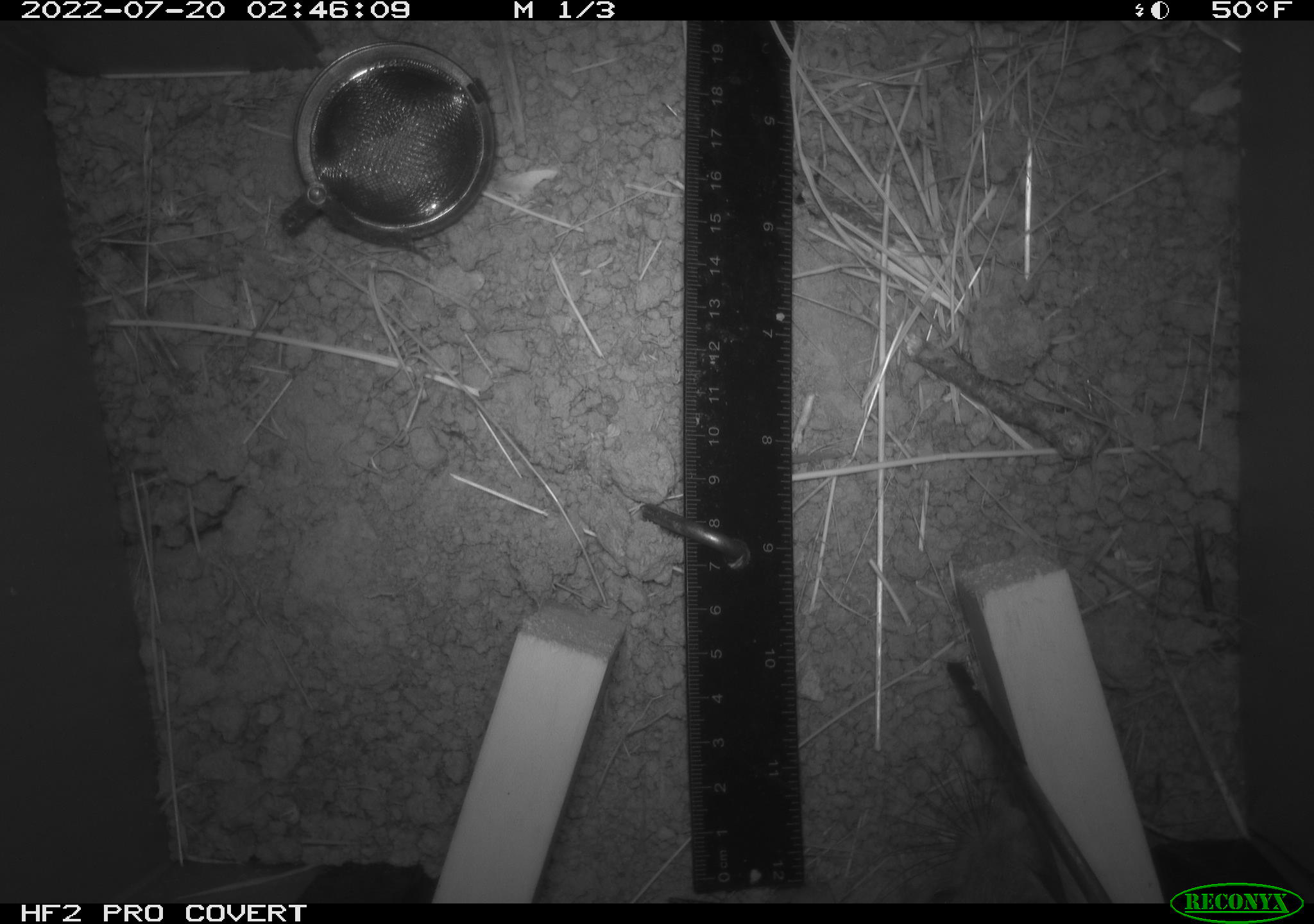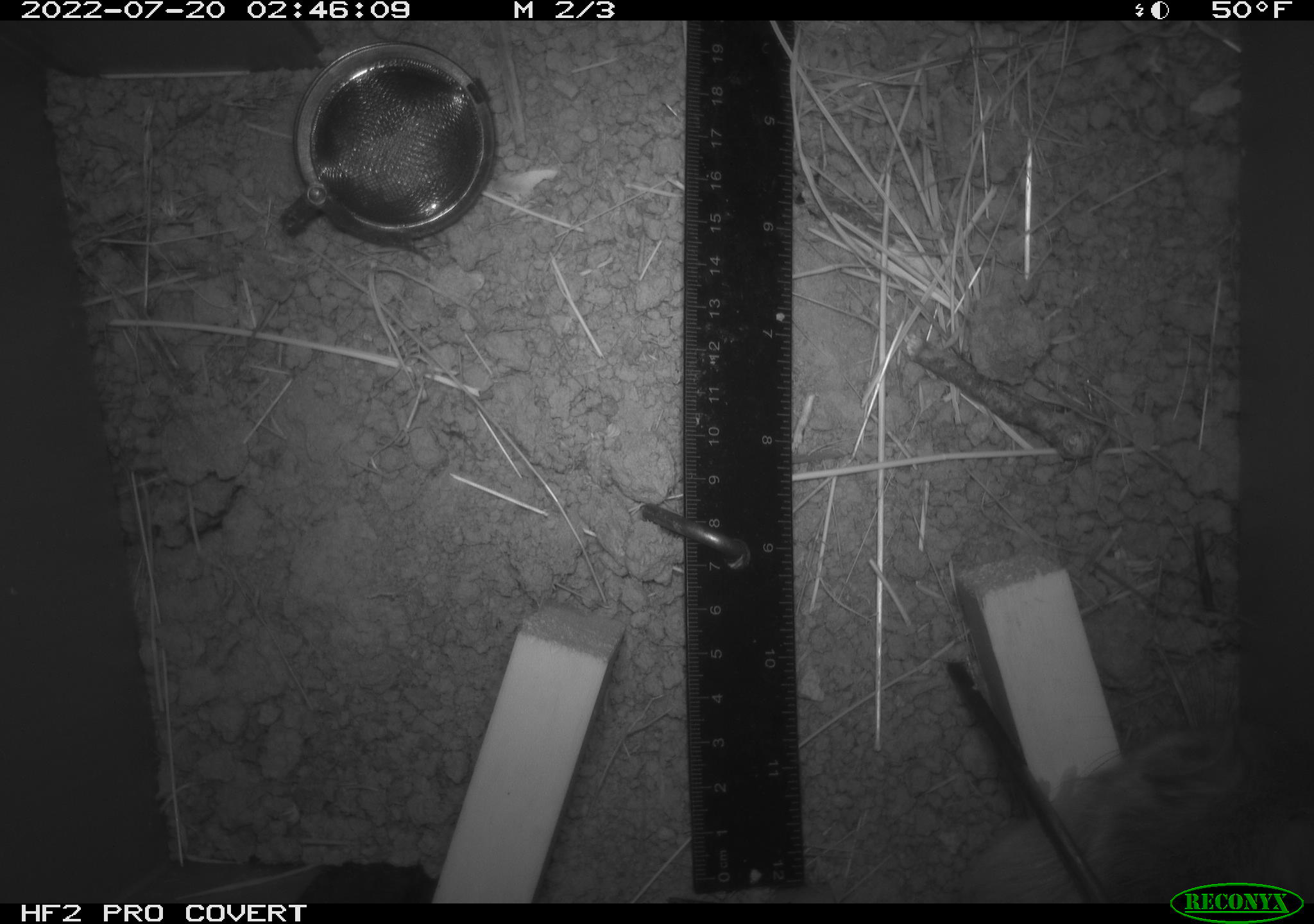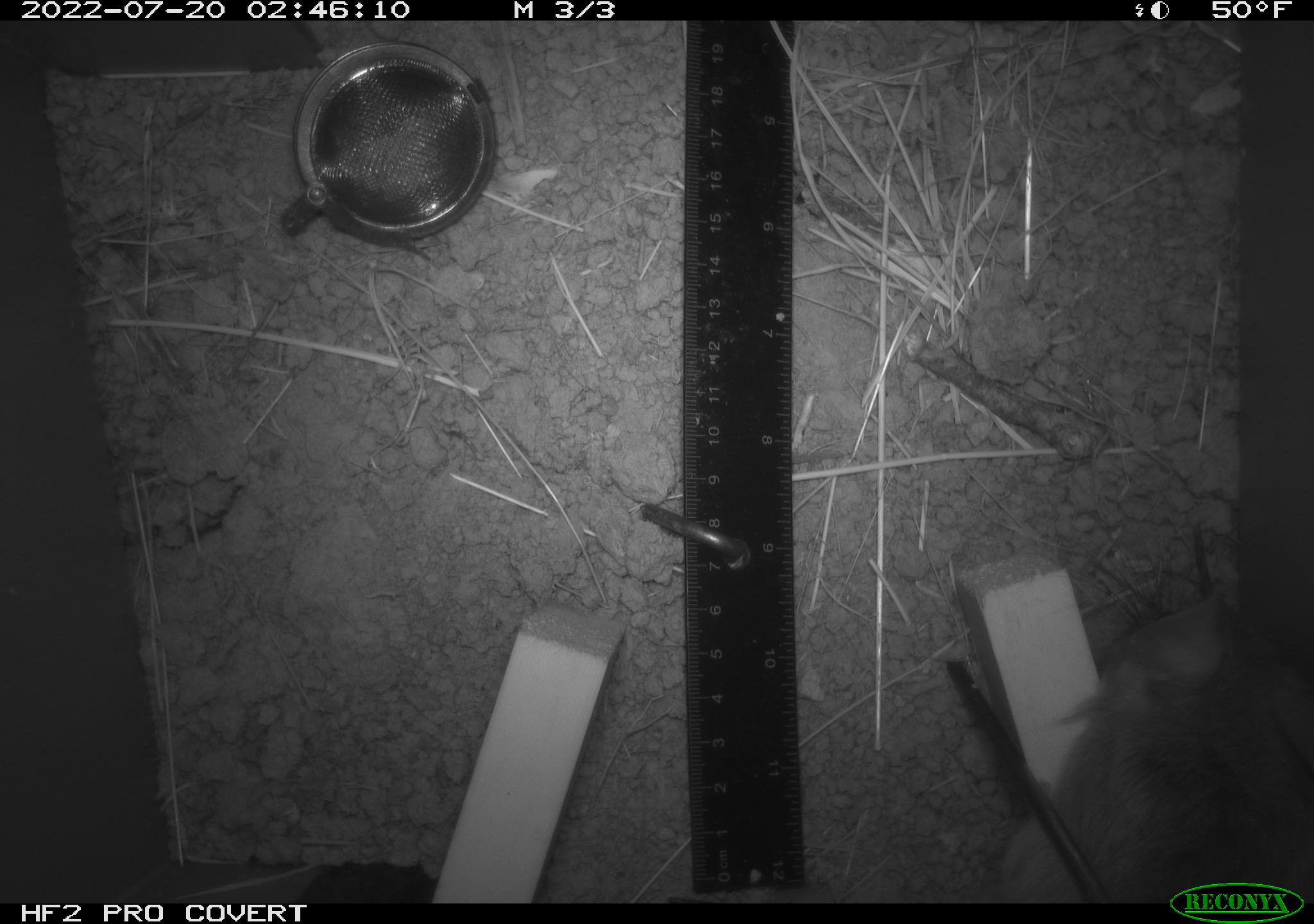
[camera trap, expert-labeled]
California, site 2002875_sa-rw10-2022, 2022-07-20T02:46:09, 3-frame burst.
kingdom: Animalia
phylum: Chordata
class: Mammalia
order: Rodentia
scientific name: Rodentia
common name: mouse species